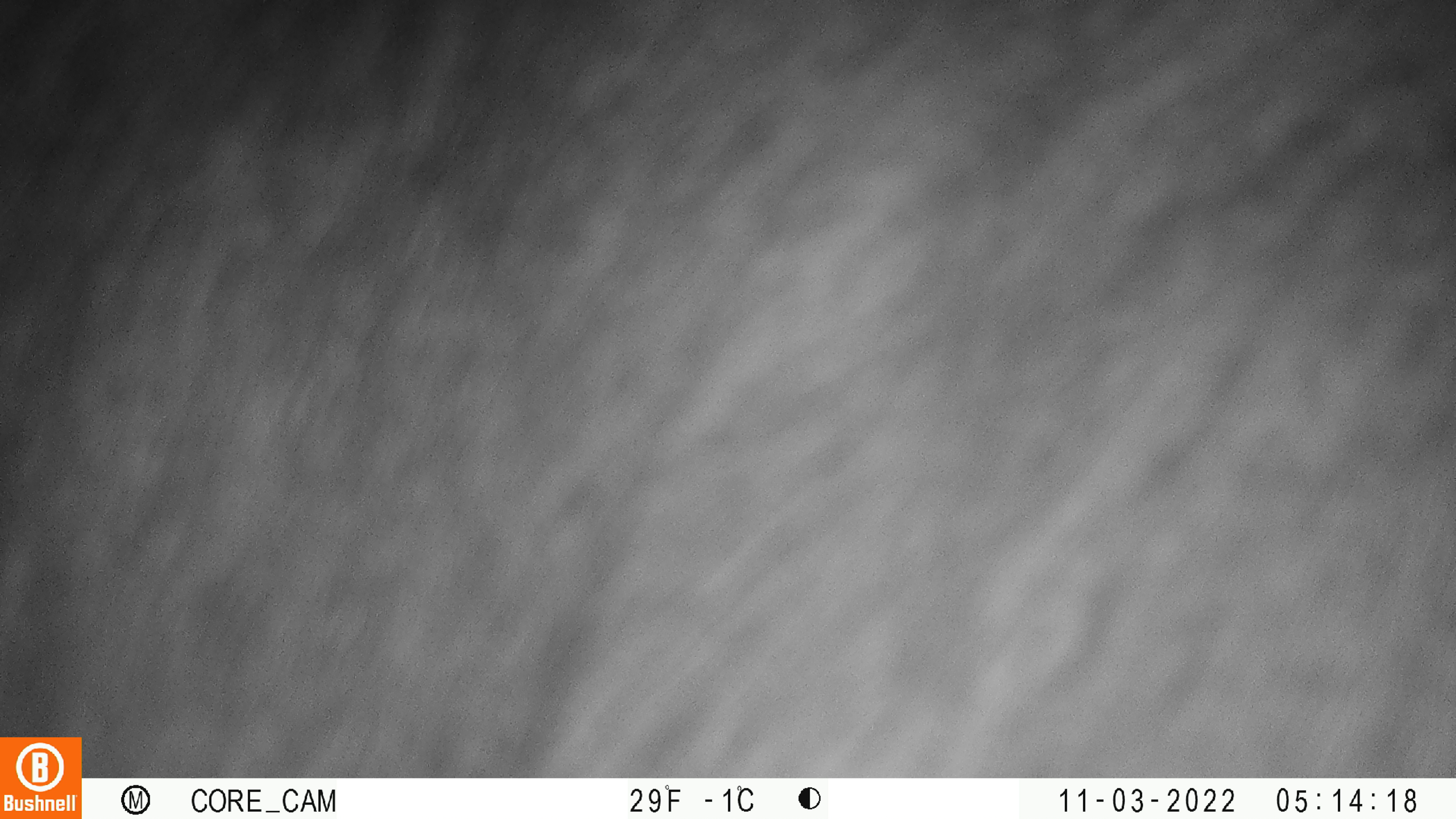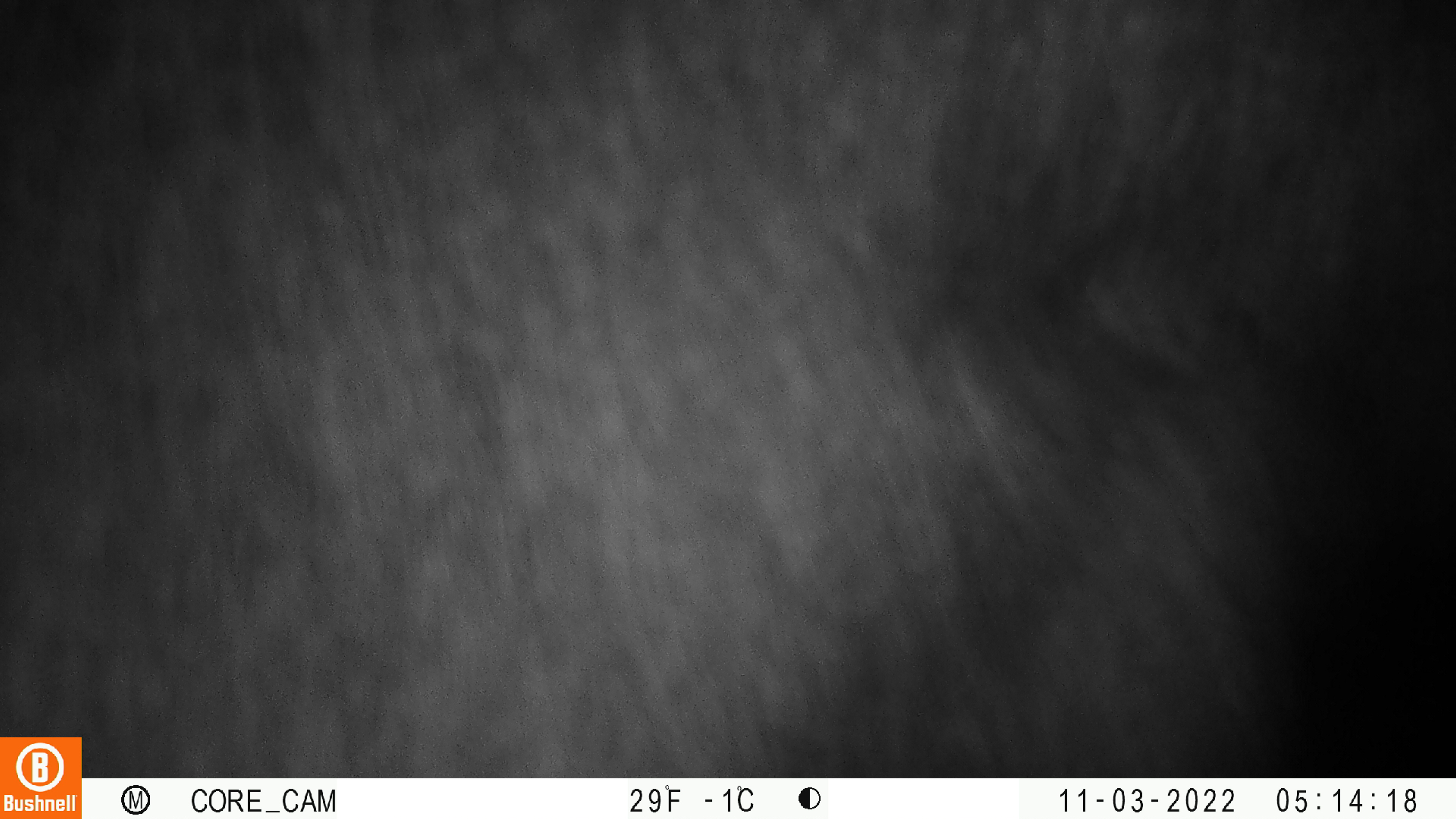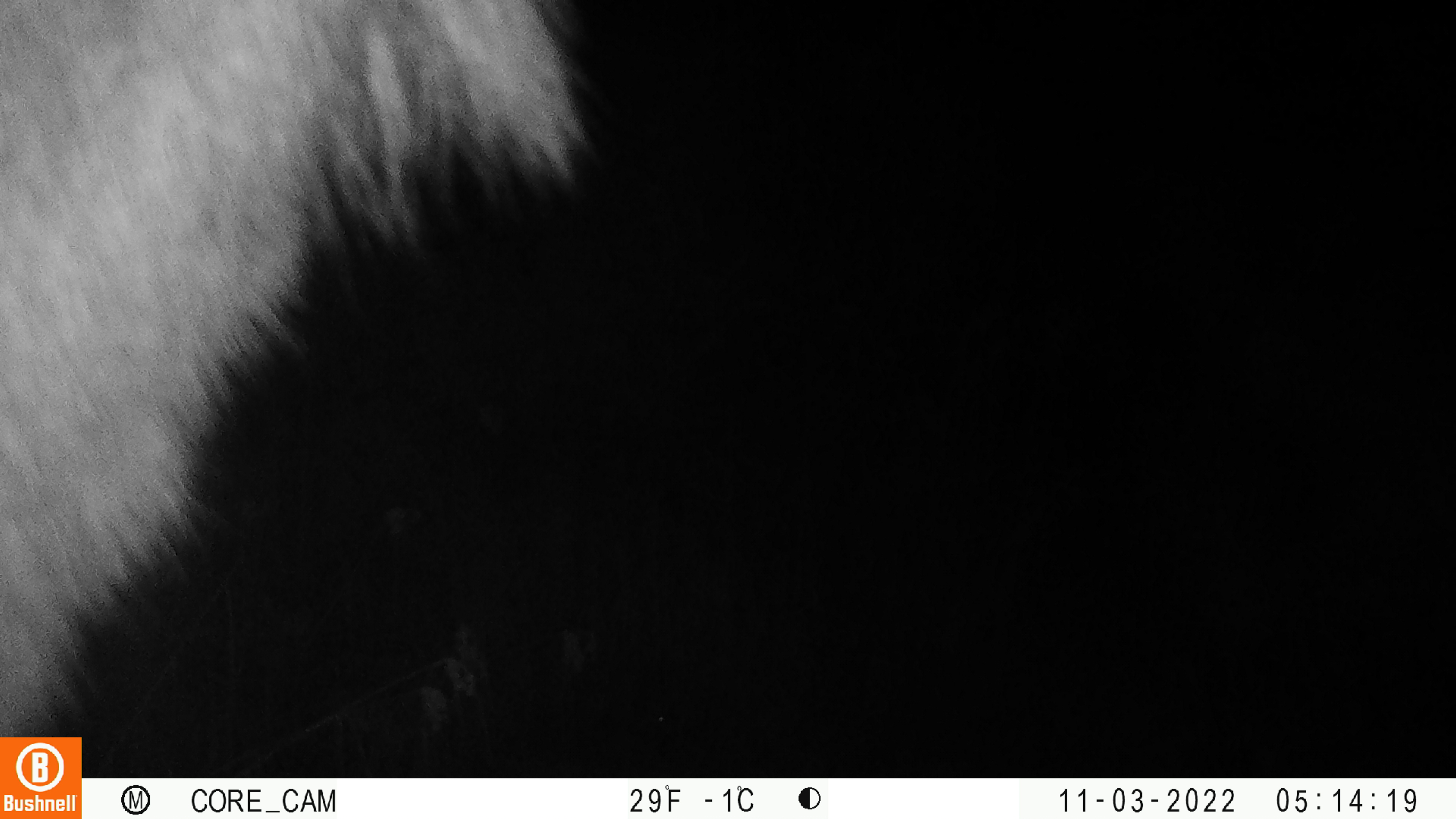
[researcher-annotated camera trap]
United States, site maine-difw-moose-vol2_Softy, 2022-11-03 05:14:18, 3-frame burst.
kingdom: Animalia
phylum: Chordata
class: Mammalia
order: Artiodactyla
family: Cervidae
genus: Alces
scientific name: Alces alces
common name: moose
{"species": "moose (Alces alces)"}